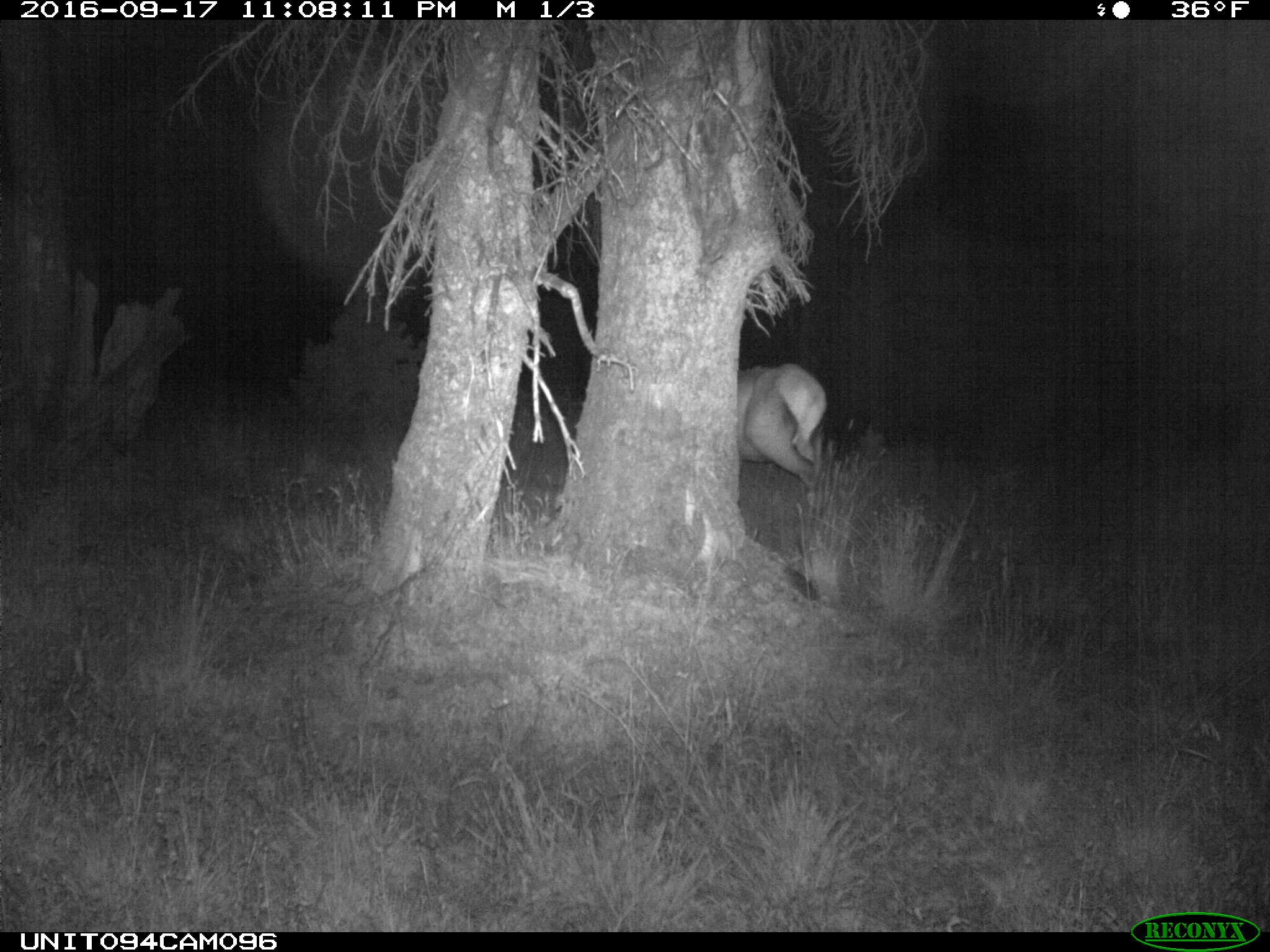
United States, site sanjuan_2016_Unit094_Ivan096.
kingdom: Animalia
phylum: Chordata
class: Mammalia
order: Artiodactyla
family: Cervidae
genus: Cervus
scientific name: Cervus elaphus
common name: red deer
Cervus elaphus (red deer).